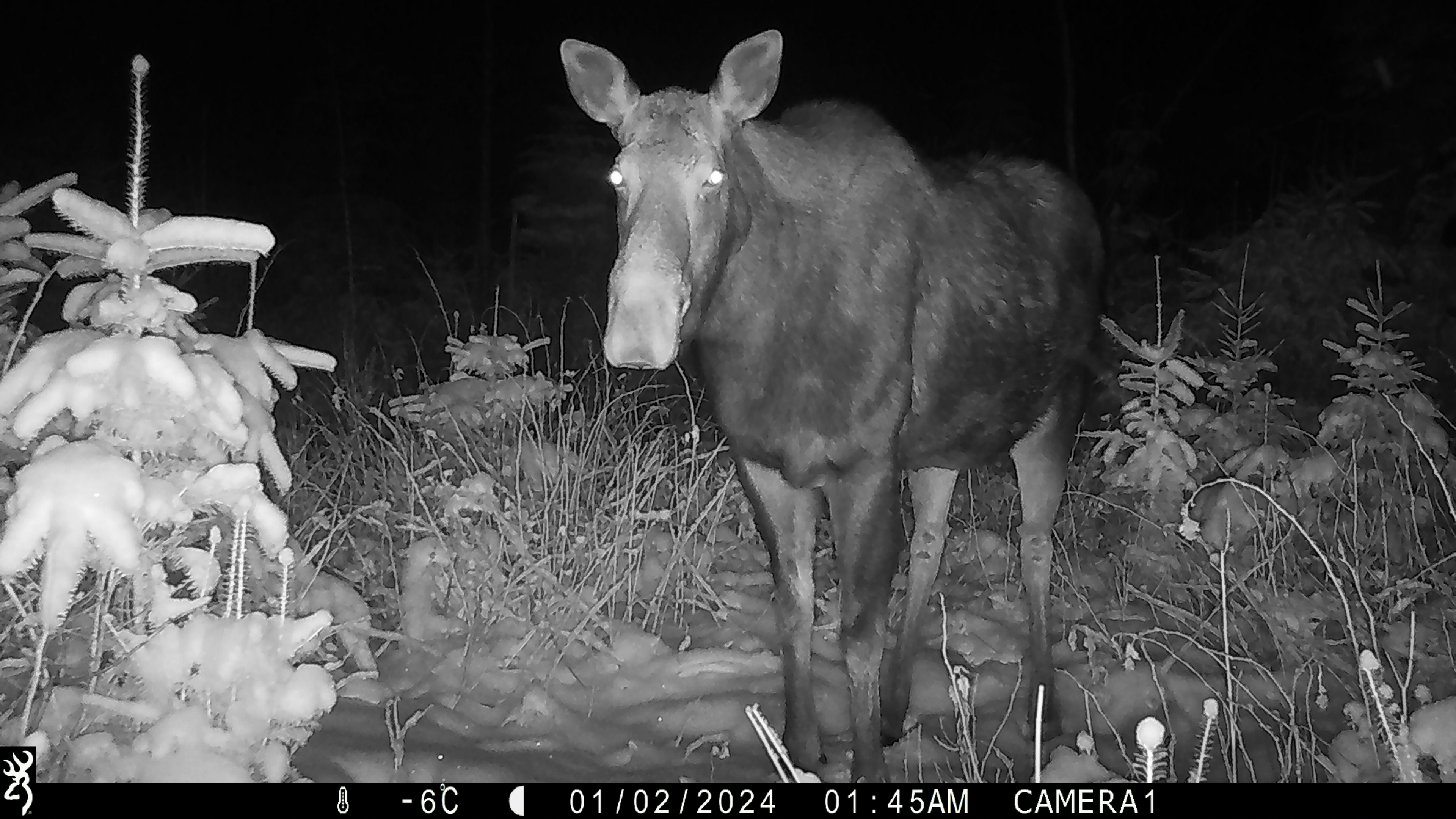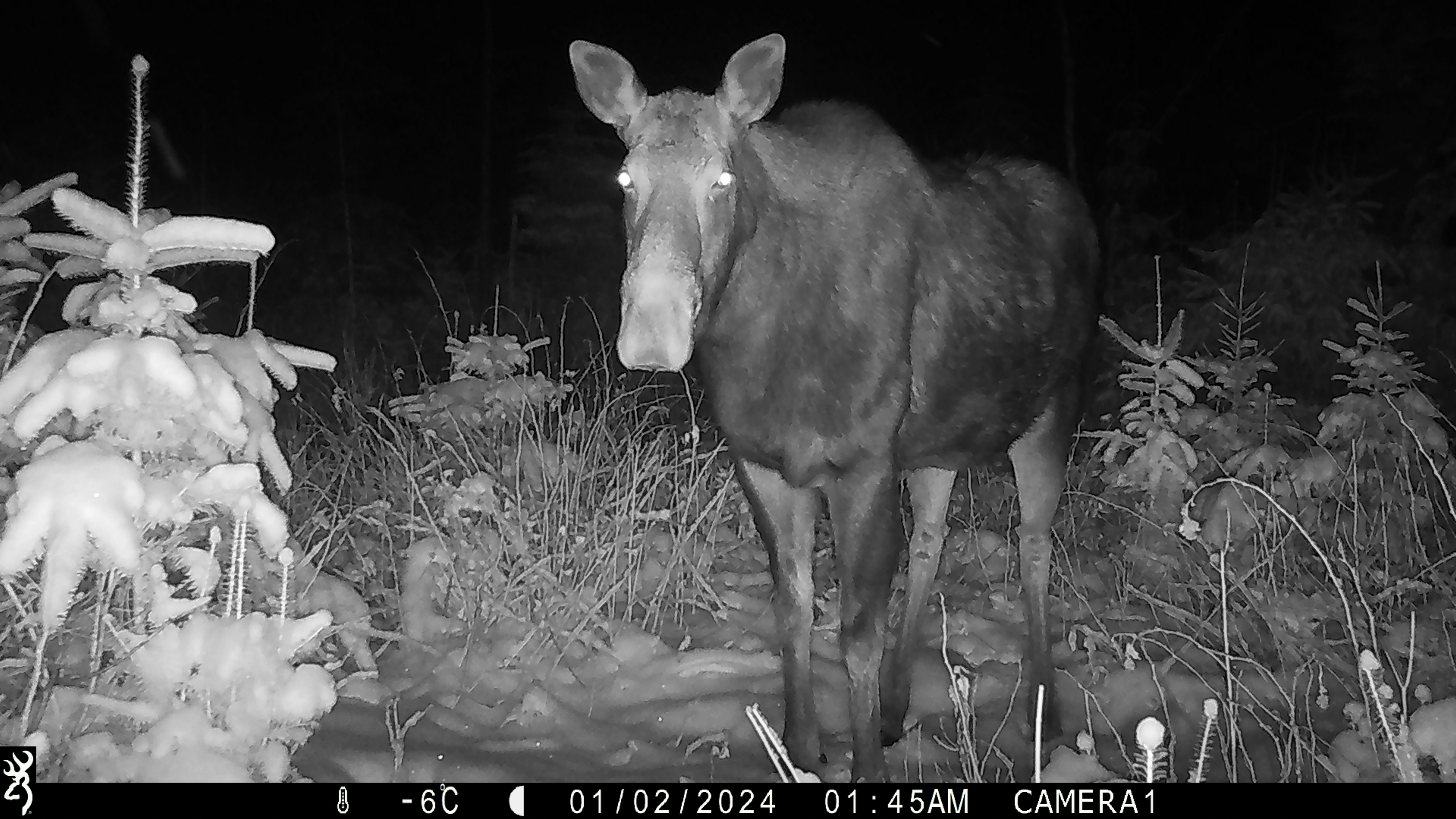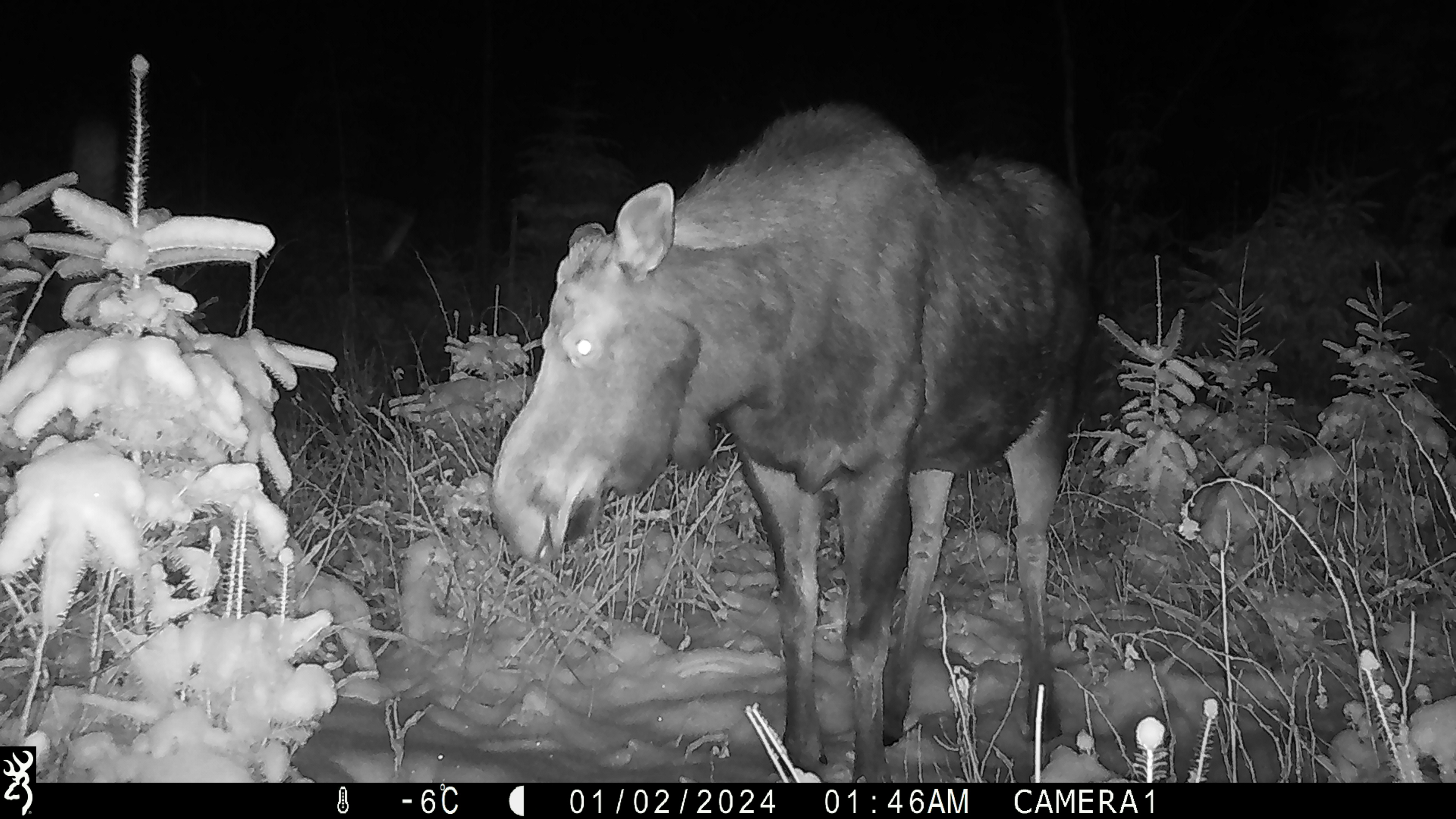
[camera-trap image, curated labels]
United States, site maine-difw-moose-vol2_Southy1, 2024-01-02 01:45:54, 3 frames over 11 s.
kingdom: Animalia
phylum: Chordata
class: Mammalia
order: Artiodactyla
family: Cervidae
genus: Alces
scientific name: Alces alces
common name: moose